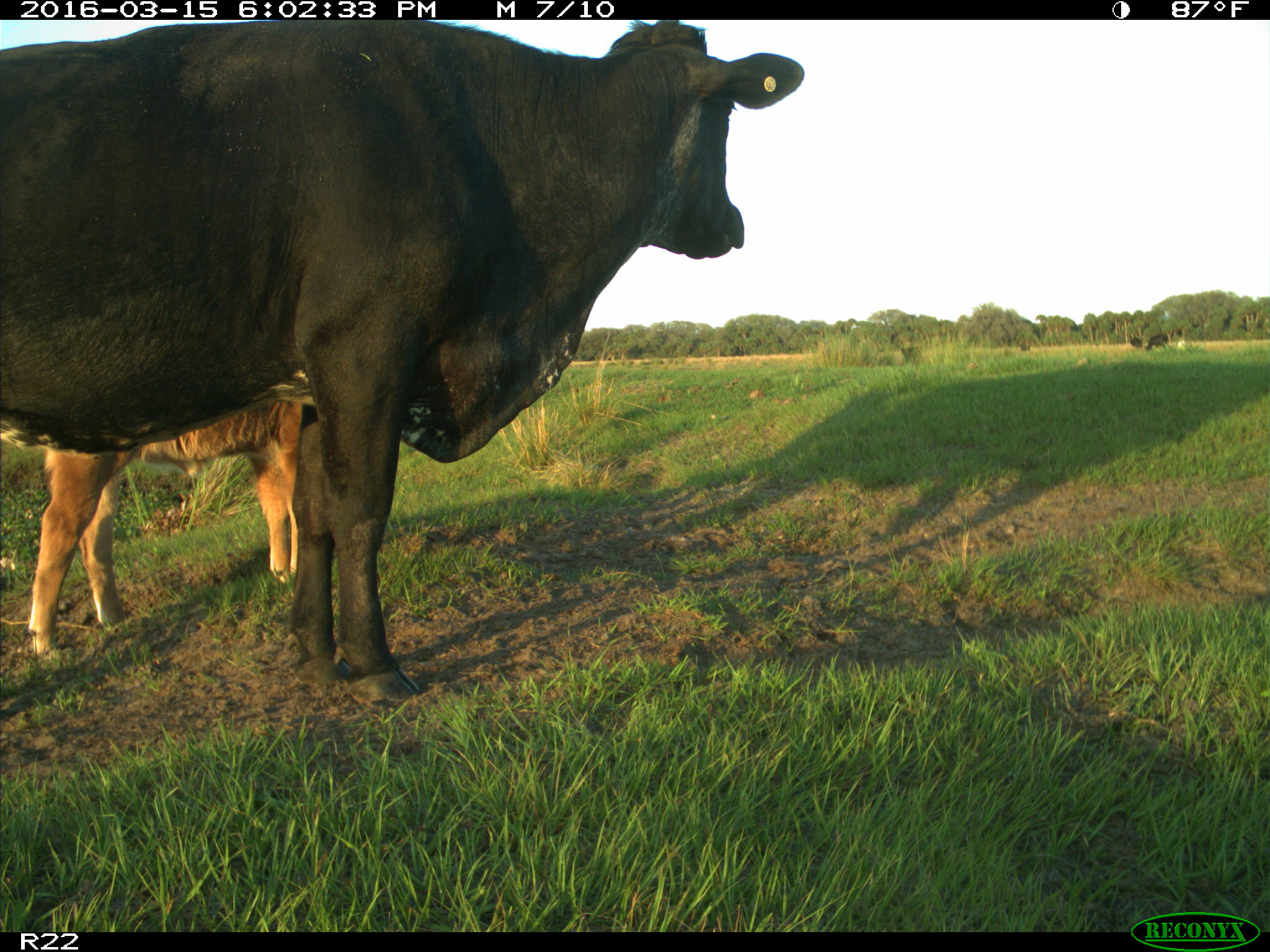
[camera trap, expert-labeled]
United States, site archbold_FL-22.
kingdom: Animalia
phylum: Chordata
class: Mammalia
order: Artiodactyla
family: Bovidae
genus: Bos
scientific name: Bos taurus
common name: domestic cow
Bos taurus (domestic cow).